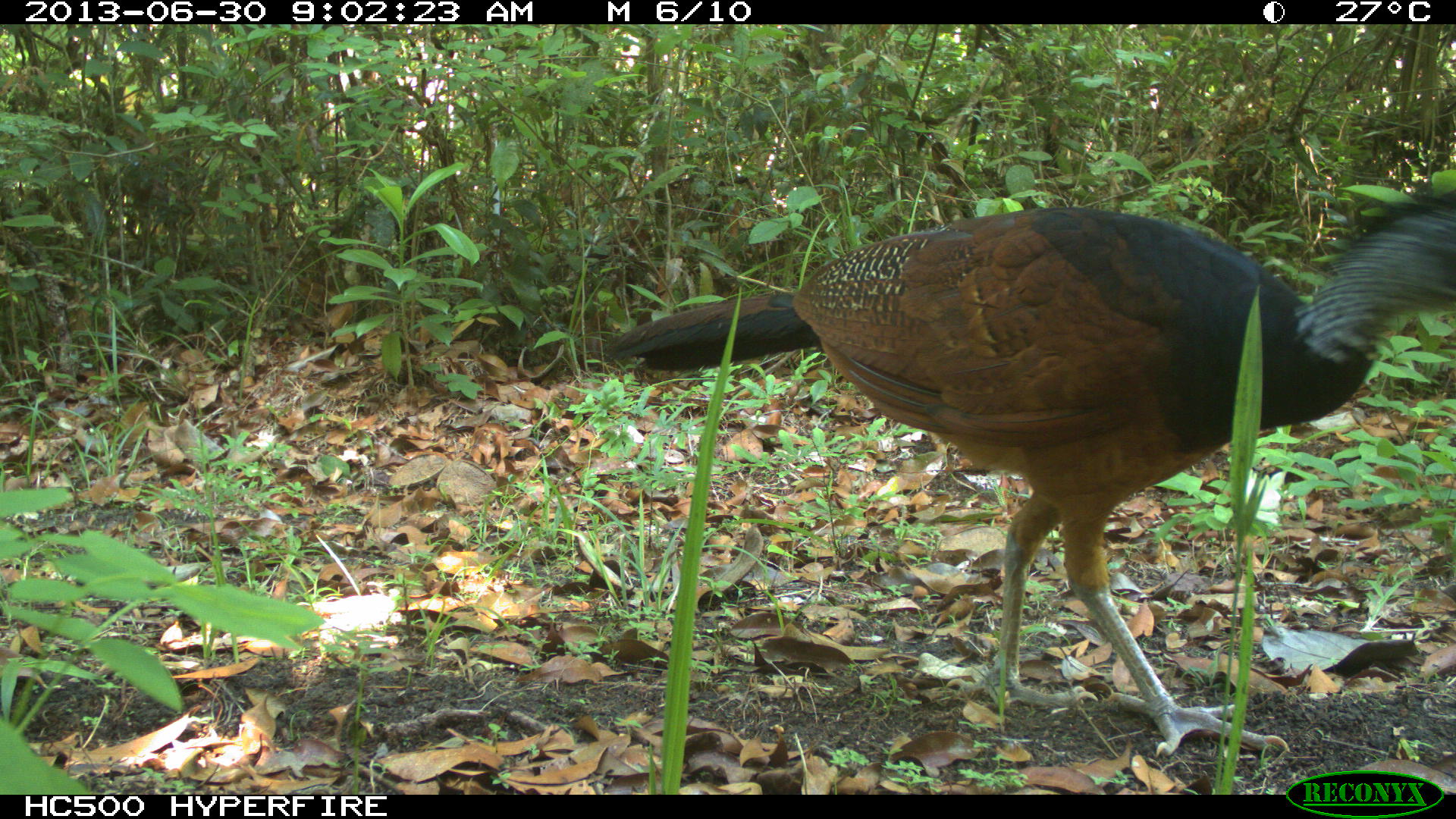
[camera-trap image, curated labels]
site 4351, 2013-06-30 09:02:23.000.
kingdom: Animalia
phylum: Chordata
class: Aves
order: Galliformes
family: Cracidae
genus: Crax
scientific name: Crax rubra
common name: great curassow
Crax rubra (great curassow), count 1, sex female.